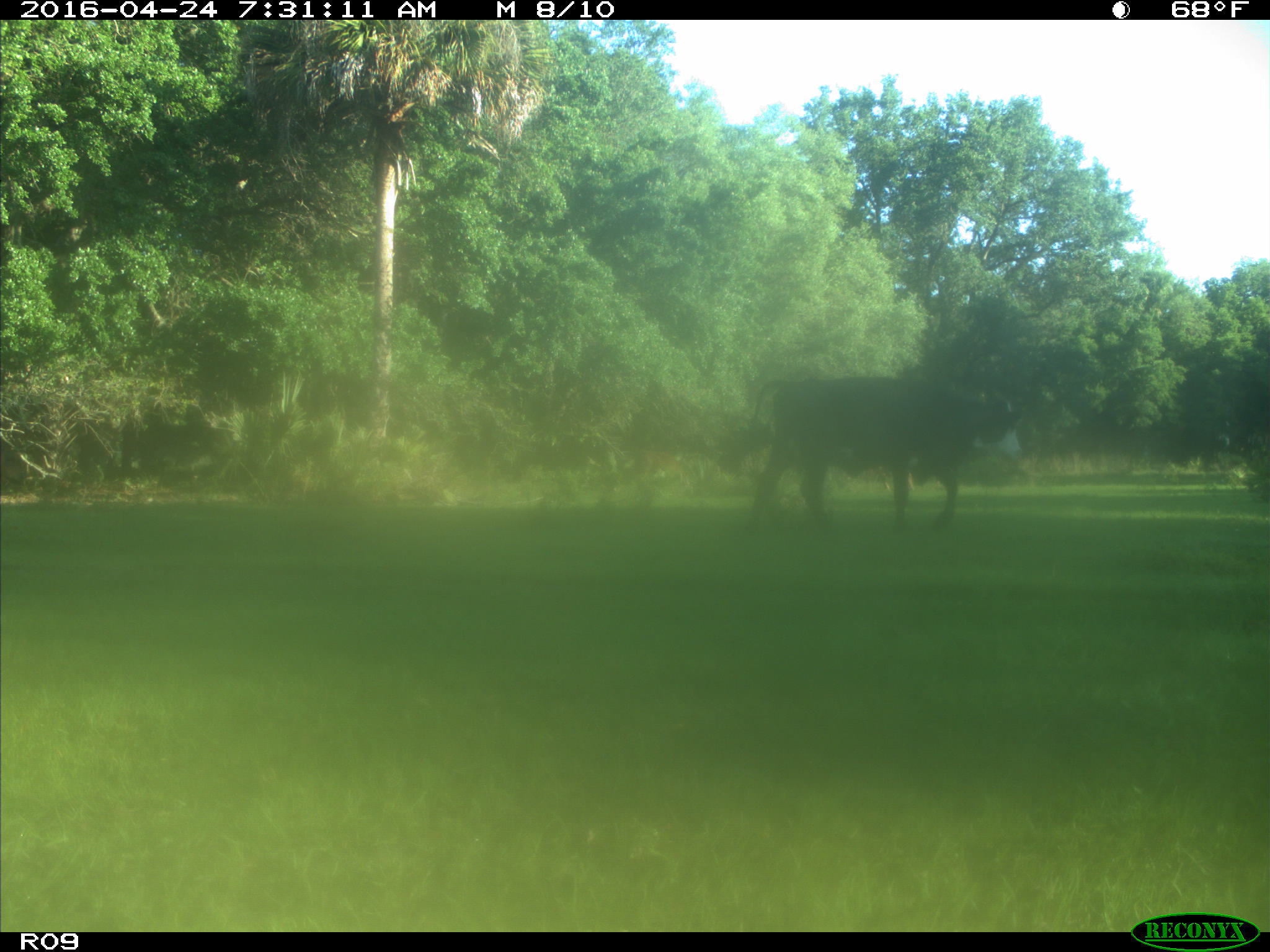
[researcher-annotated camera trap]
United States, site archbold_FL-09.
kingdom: Animalia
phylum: Chordata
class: Mammalia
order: Artiodactyla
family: Bovidae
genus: Bos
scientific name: Bos taurus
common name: domestic cow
Bos taurus (domestic cow).